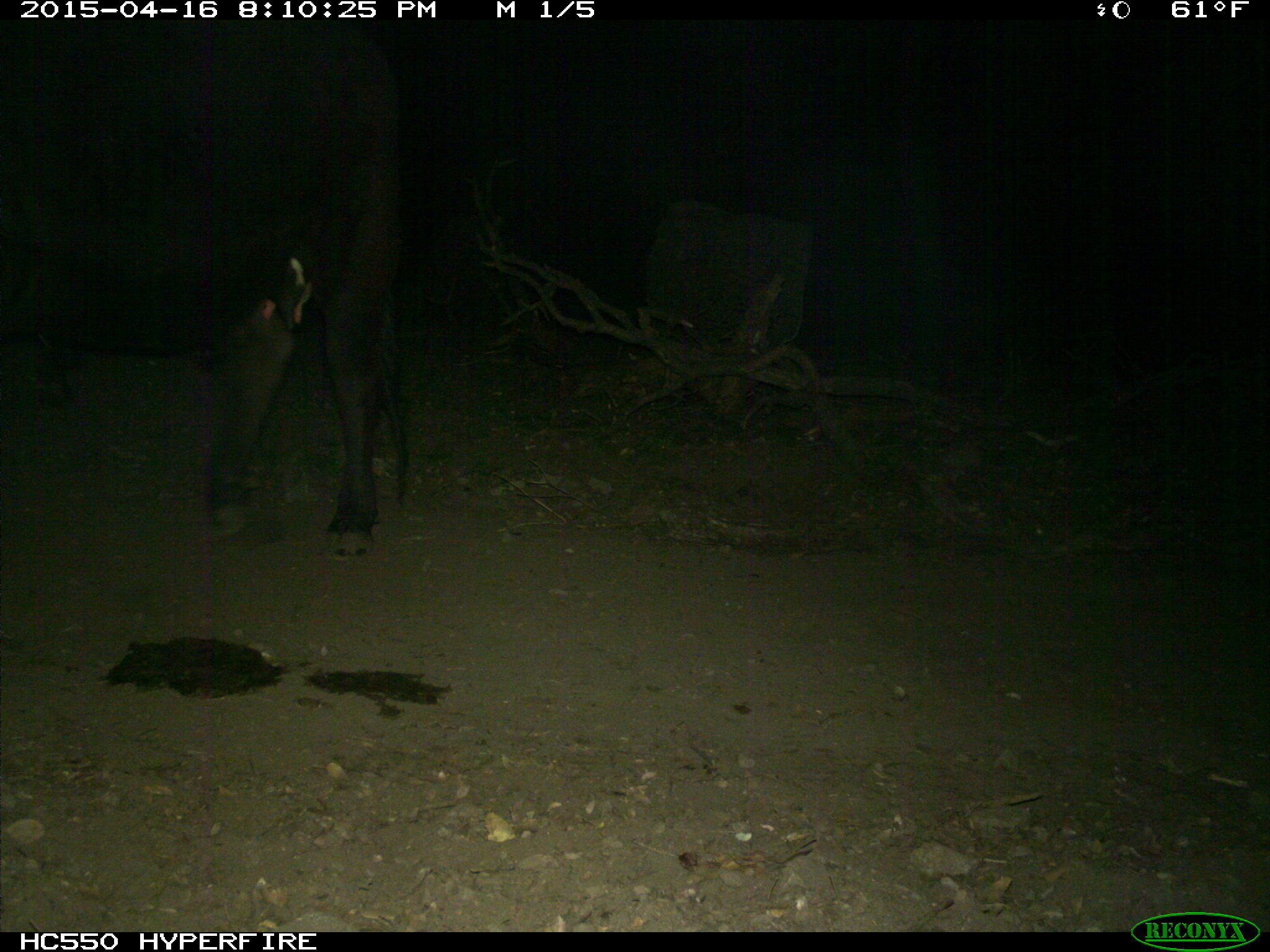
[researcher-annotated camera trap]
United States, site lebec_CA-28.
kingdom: Animalia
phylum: Chordata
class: Mammalia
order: Artiodactyla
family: Bovidae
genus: Bos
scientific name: Bos taurus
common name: domestic cow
Bos taurus (domestic cow).